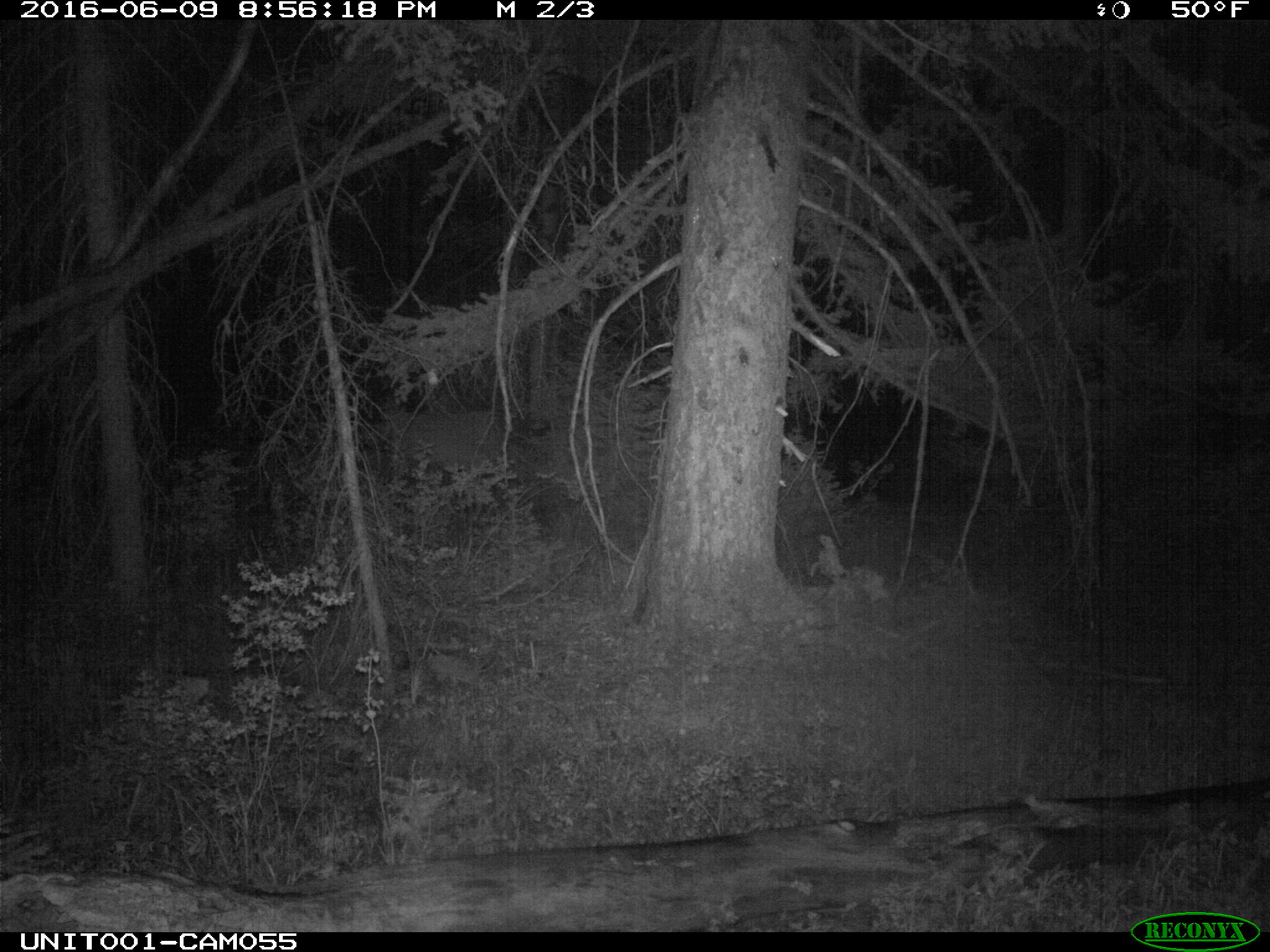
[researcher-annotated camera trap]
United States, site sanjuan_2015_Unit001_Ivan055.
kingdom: Animalia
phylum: Chordata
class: Mammalia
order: Artiodactyla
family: Cervidae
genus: Cervus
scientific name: Cervus elaphus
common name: red deer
Cervus elaphus (red deer).